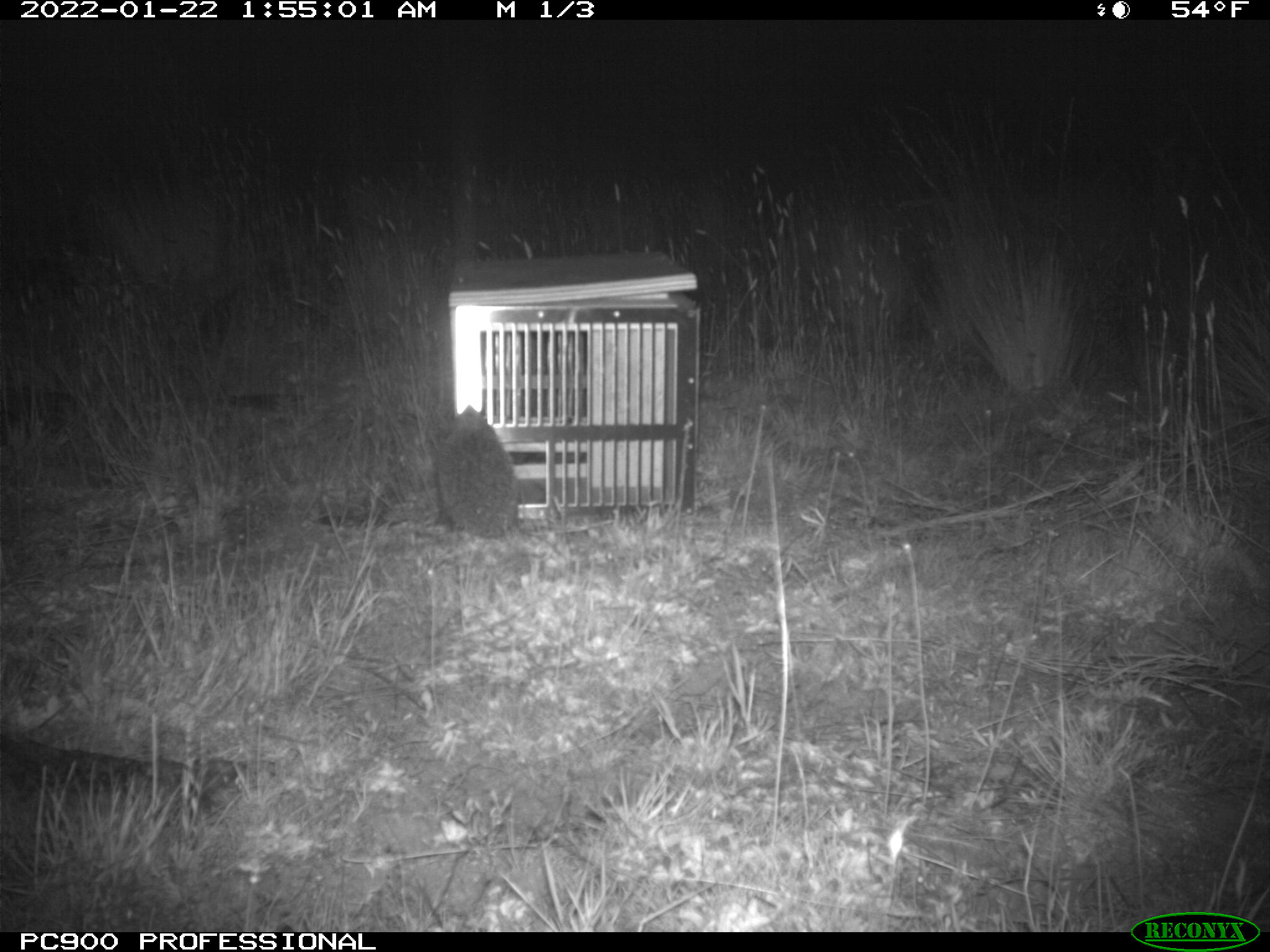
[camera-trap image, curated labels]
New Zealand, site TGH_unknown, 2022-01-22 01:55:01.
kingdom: Animalia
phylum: Chordata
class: Mammalia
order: Eulipotyphla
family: Erinaceidae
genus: Erinaceus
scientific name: Erinaceus europaeus europaeus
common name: european hedgehog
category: hedgehog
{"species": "hedgehog (european hedgehog) (Erinaceus europaeus europaeus)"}